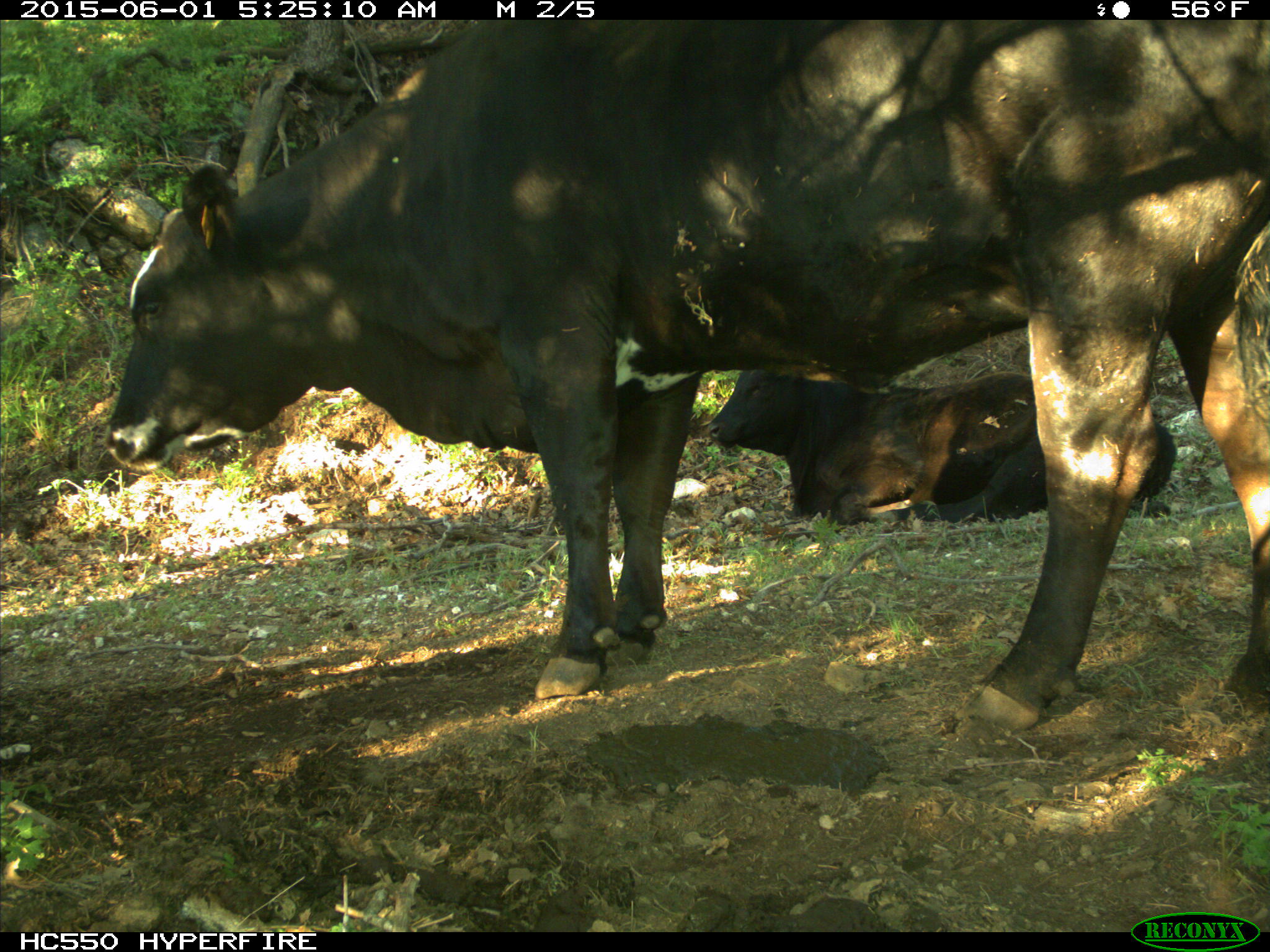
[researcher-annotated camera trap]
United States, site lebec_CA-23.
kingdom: Animalia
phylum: Chordata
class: Mammalia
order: Artiodactyla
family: Bovidae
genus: Bos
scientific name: Bos taurus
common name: domestic cow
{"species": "Bos taurus (domestic cow)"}